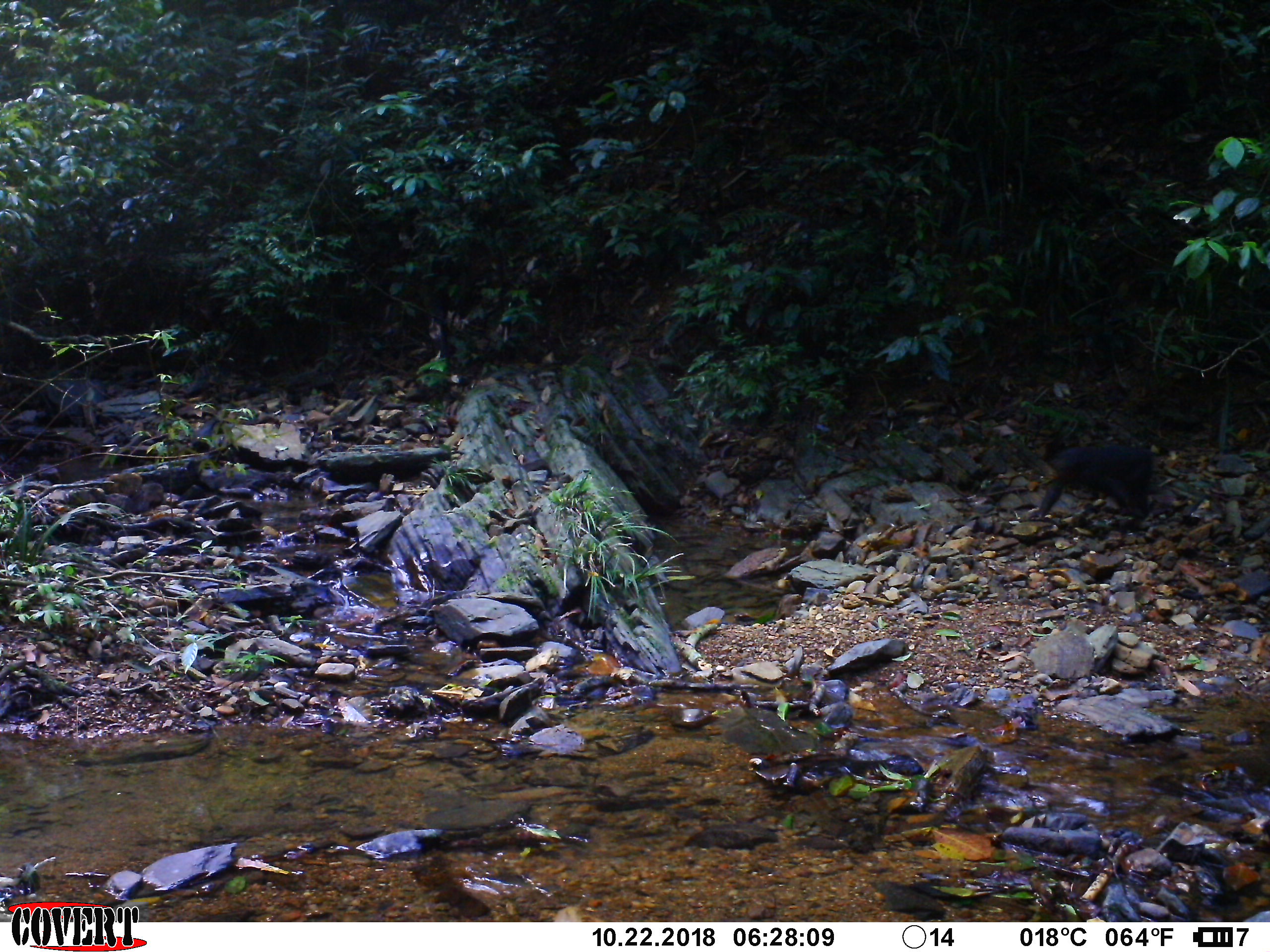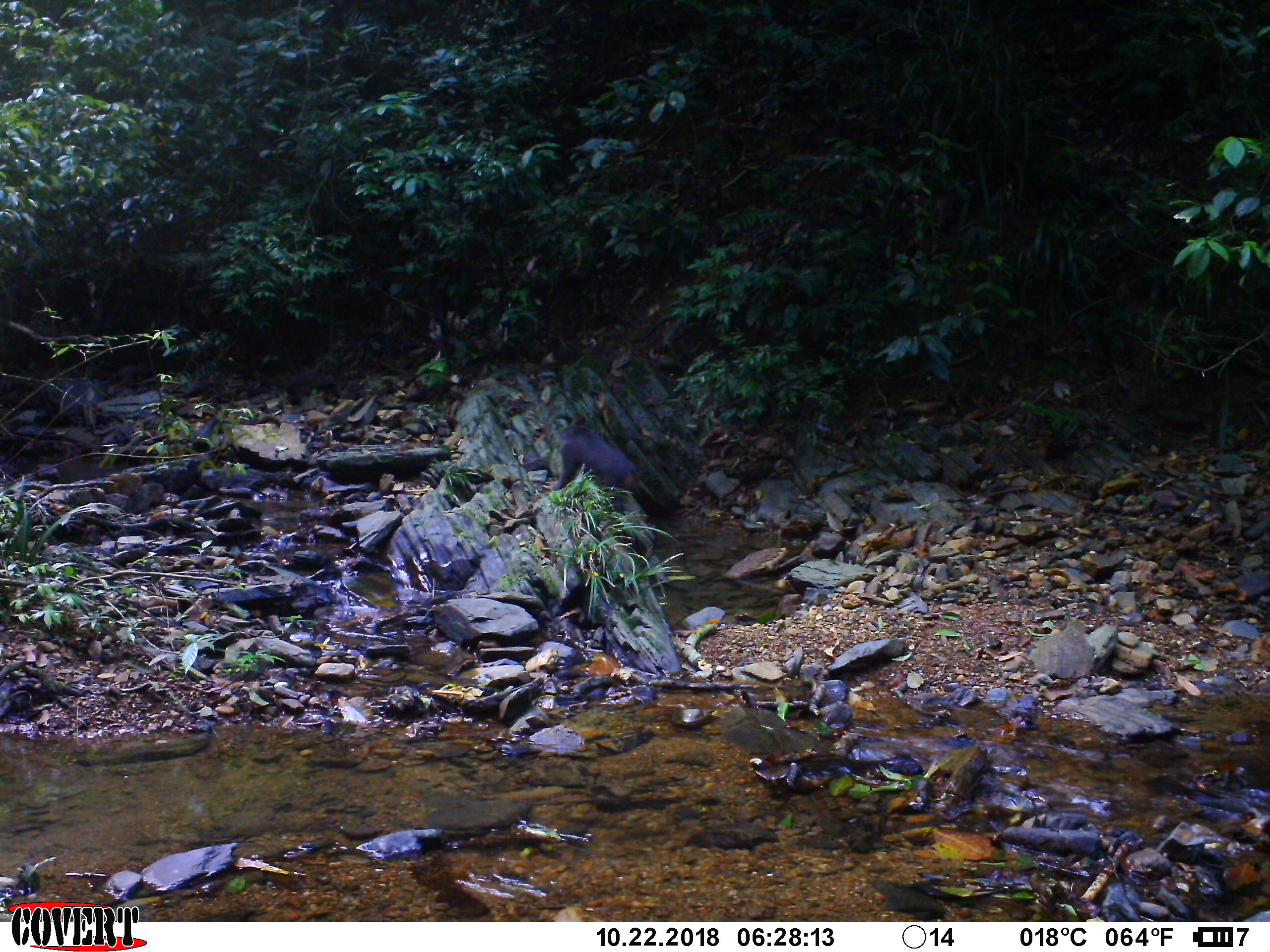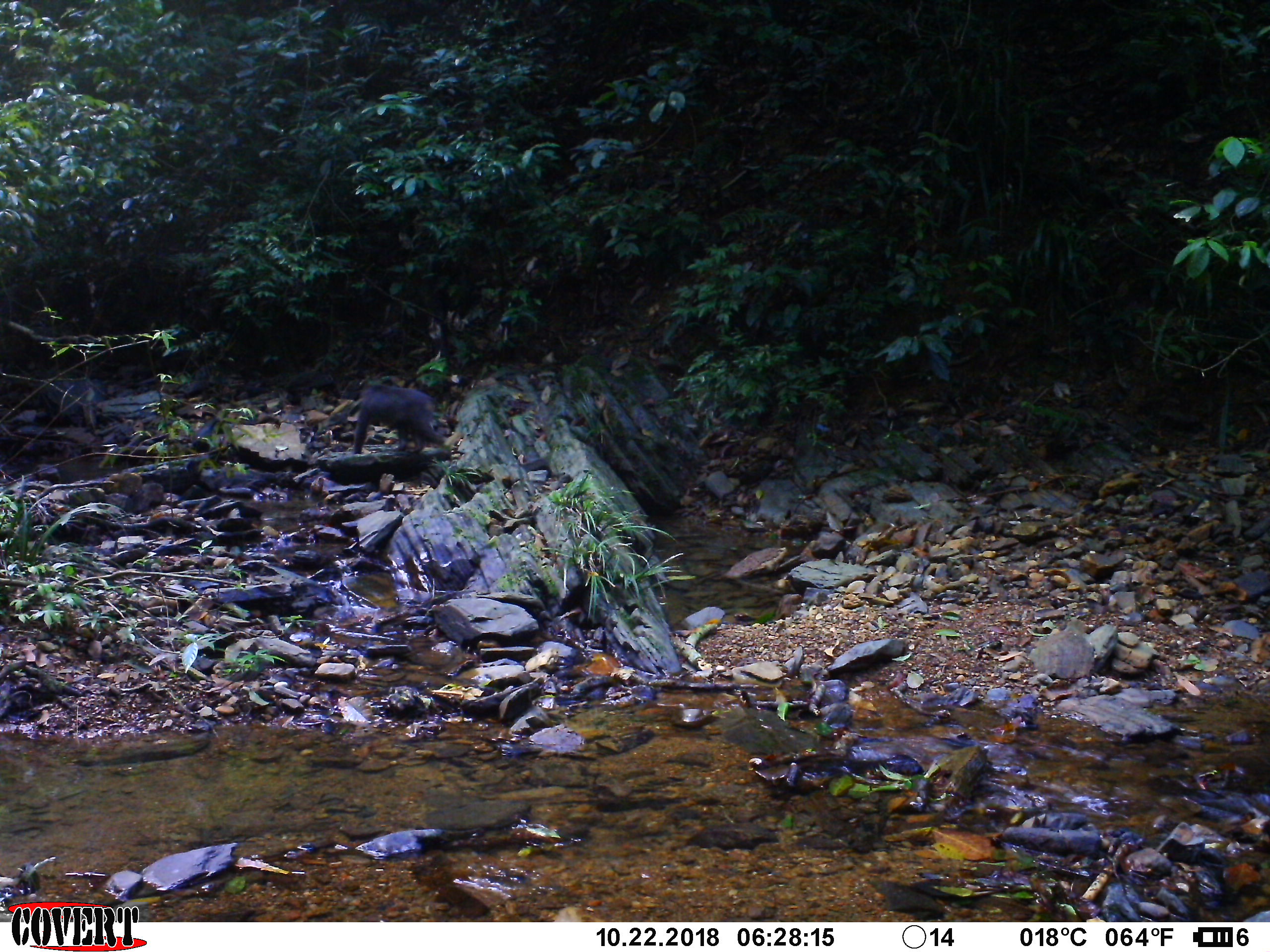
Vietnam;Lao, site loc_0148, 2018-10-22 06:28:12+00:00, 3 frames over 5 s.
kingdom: Animalia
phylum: Chordata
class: Mammalia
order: Primates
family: Cercopithecidae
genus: Macaca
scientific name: Macaca arctoides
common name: stump-tailed macaque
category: stump tailed macaque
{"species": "stump tailed macaque (stump-tailed macaque) (Macaca arctoides)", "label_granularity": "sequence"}